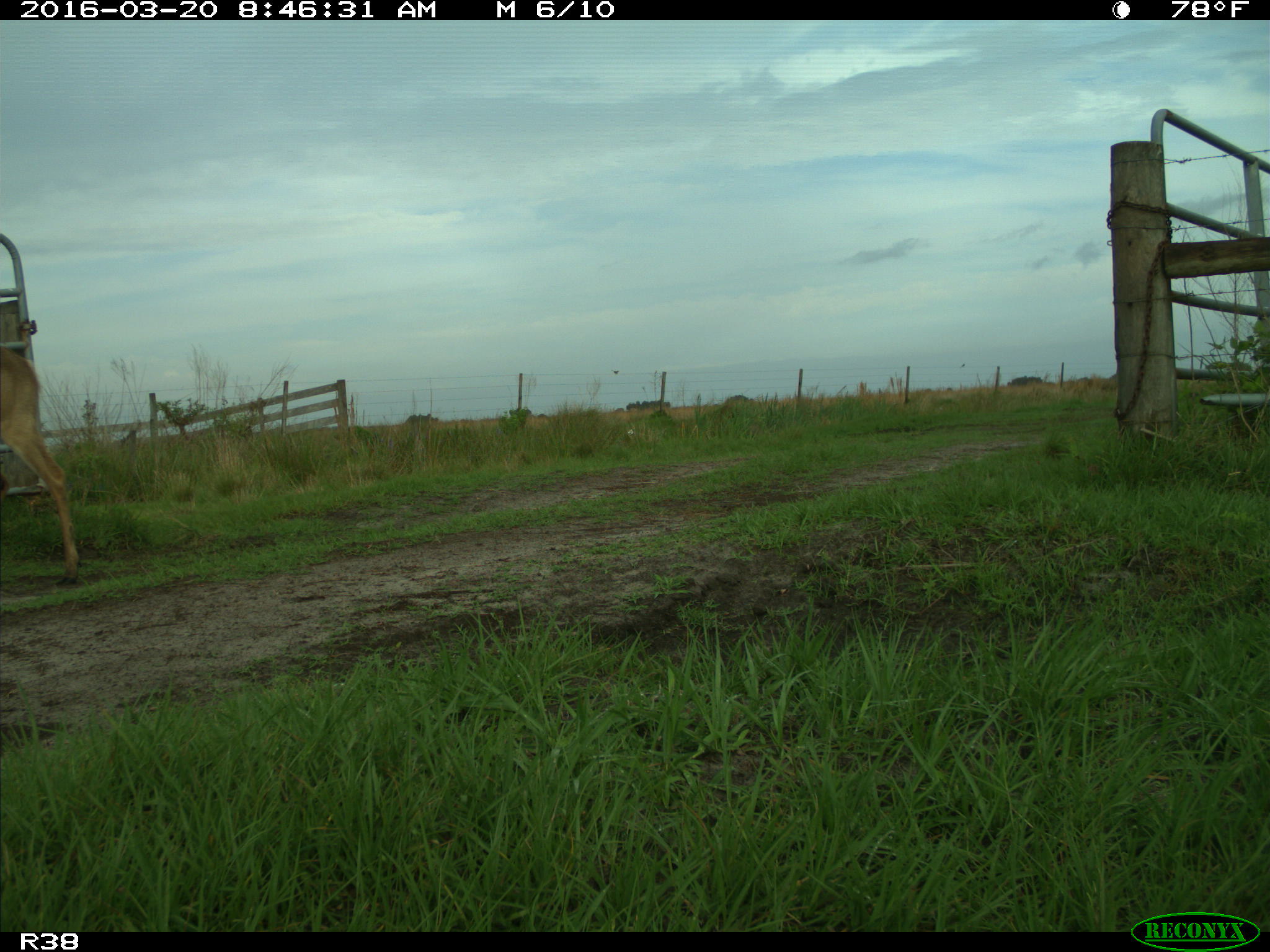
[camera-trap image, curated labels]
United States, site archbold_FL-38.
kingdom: Animalia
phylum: Chordata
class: Mammalia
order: Artiodactyla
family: Cervidae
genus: Odocoileus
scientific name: Odocoileus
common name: deer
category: unidentified deer